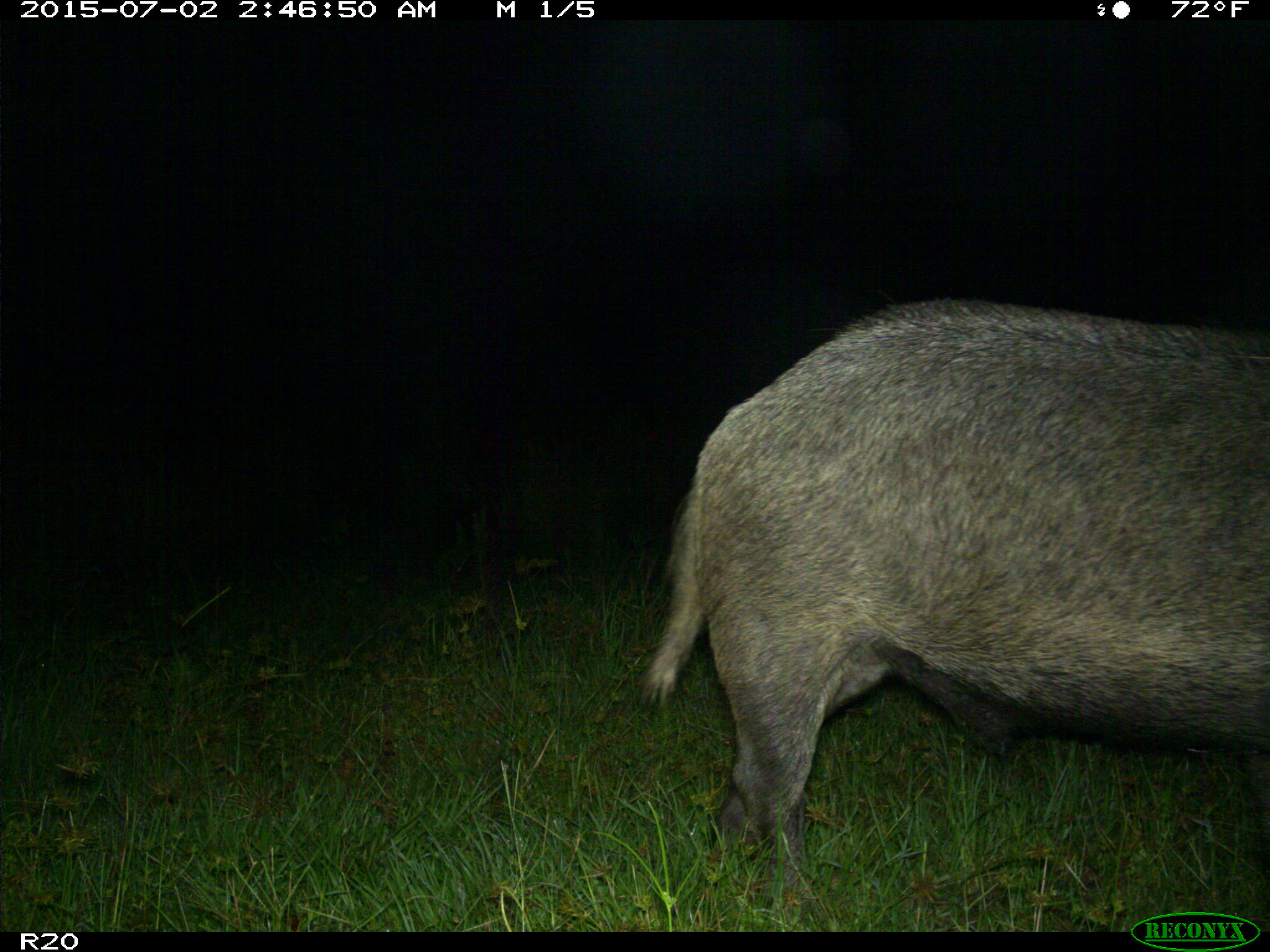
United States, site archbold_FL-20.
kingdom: Animalia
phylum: Chordata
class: Mammalia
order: Artiodactyla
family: Suidae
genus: Sus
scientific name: Sus scrofa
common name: wild boar